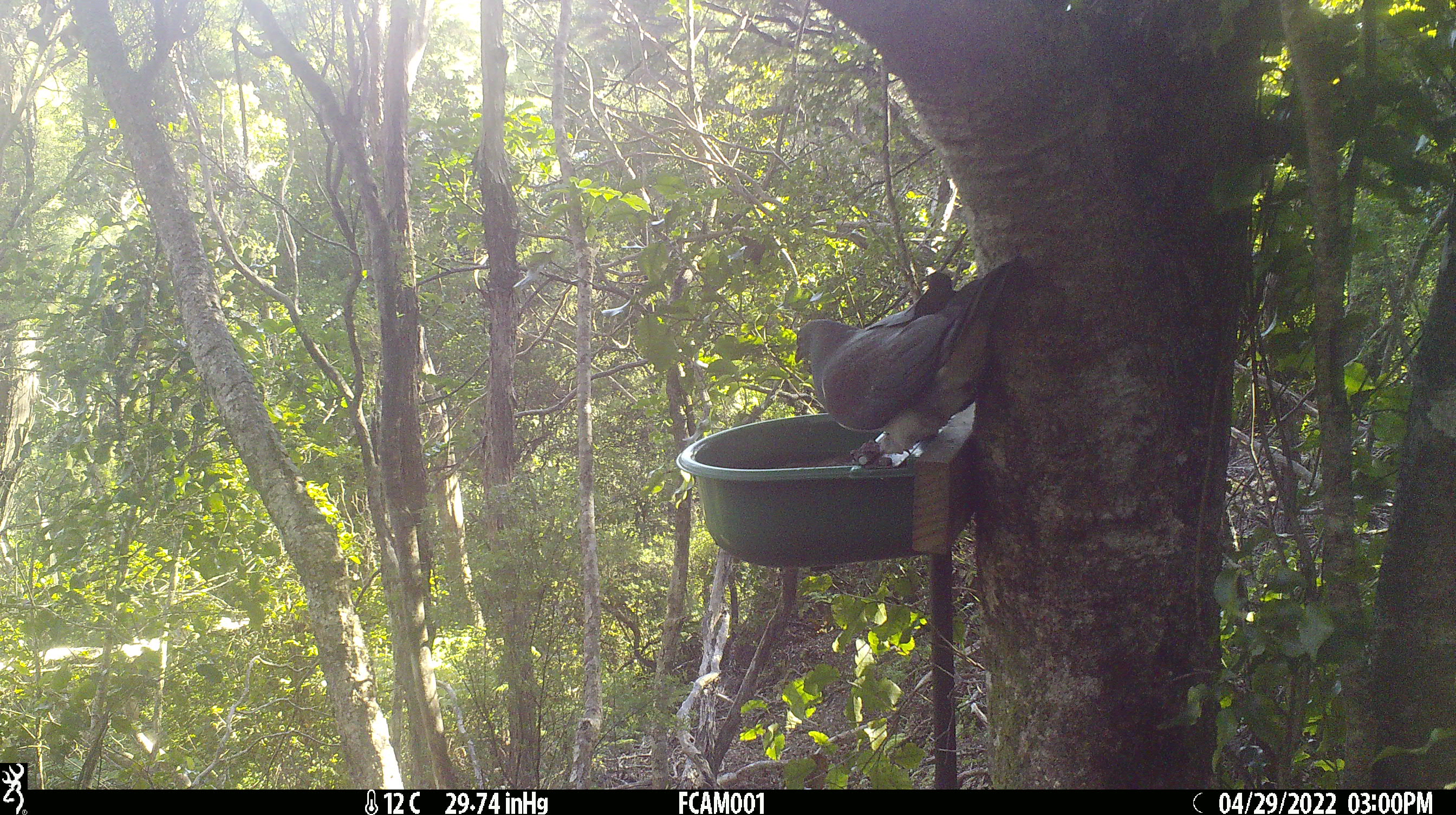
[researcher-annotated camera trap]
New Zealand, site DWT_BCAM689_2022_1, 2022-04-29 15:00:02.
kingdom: Animalia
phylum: Chordata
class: Aves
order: Columbiformes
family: Columbidae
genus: Hemiphaga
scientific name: Hemiphaga novaeseelandiae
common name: new zealand pigeon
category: kereru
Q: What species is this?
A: Kereru (new zealand pigeon) (Hemiphaga novaeseelandiae).